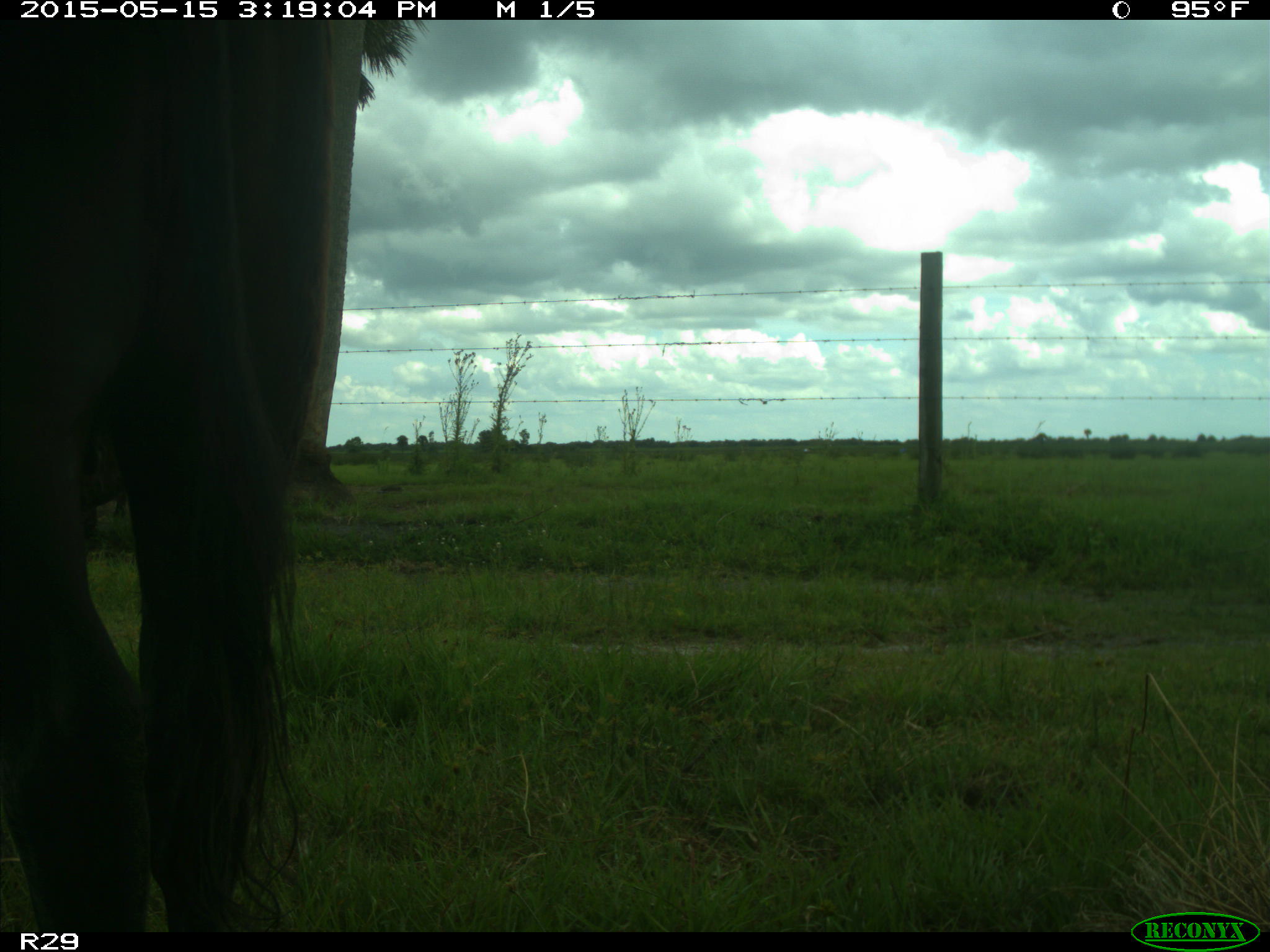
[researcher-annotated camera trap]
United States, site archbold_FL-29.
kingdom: Animalia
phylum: Chordata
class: Mammalia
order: Artiodactyla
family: Bovidae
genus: Bos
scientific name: Bos taurus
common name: domestic cow